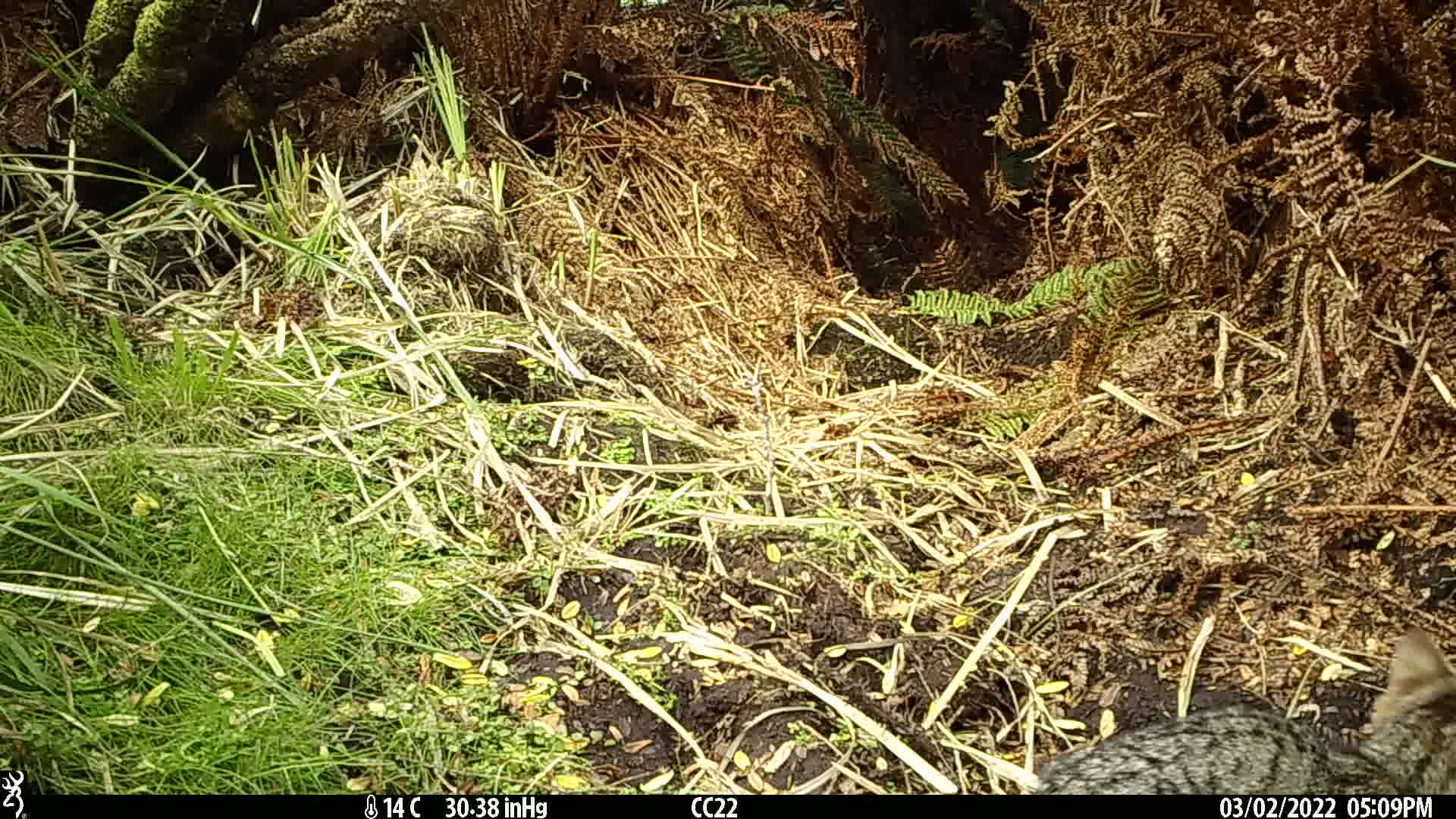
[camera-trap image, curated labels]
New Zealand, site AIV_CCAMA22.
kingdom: Animalia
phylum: Chordata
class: Mammalia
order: Carnivora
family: Felidae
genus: Felis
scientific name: Felis catus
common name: domestic cat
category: cat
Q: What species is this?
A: Cat (domestic cat) (Felis catus).